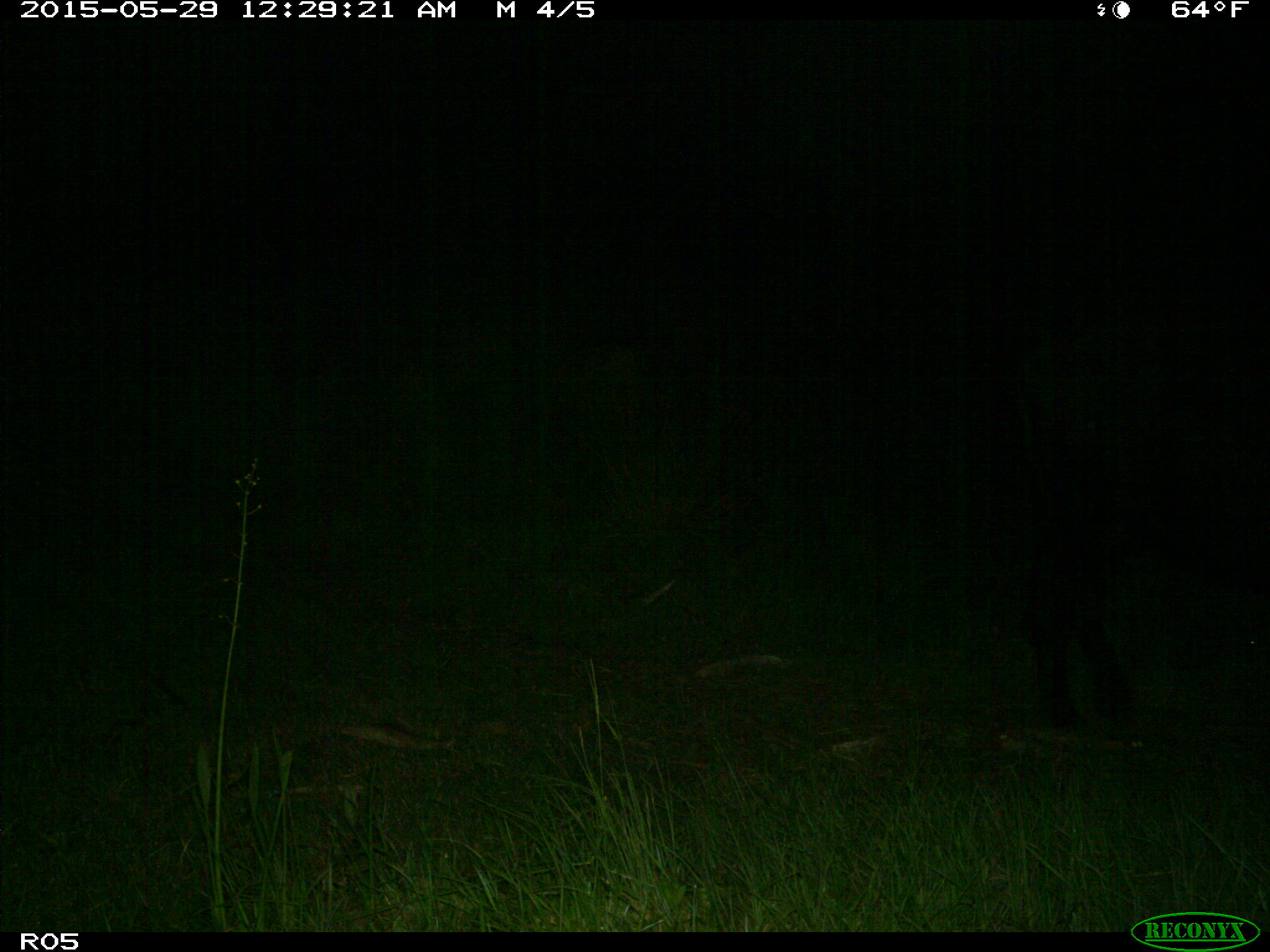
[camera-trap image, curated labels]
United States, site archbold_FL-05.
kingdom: Animalia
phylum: Chordata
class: Mammalia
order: Artiodactyla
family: Bovidae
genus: Bos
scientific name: Bos taurus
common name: domestic cow